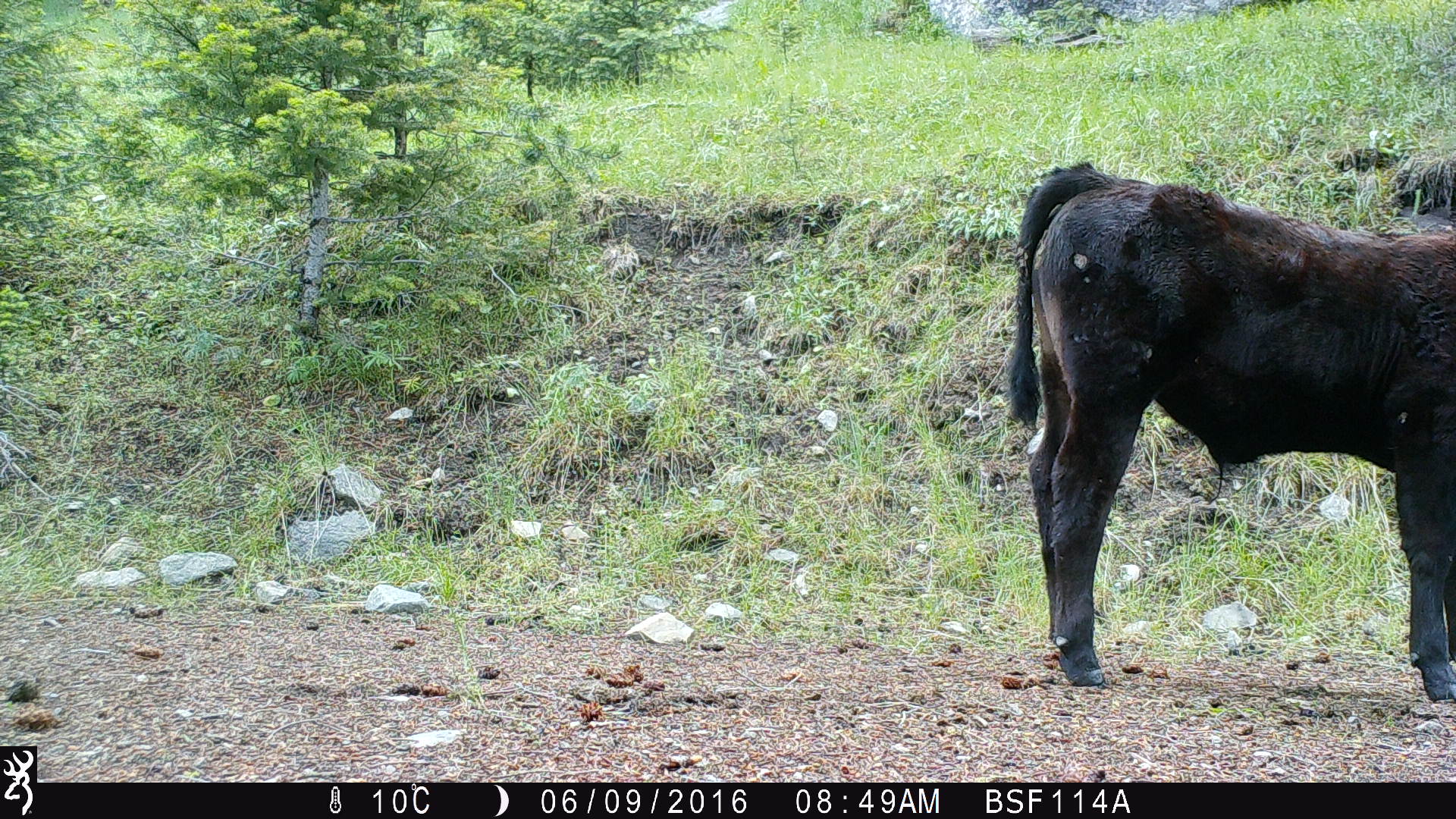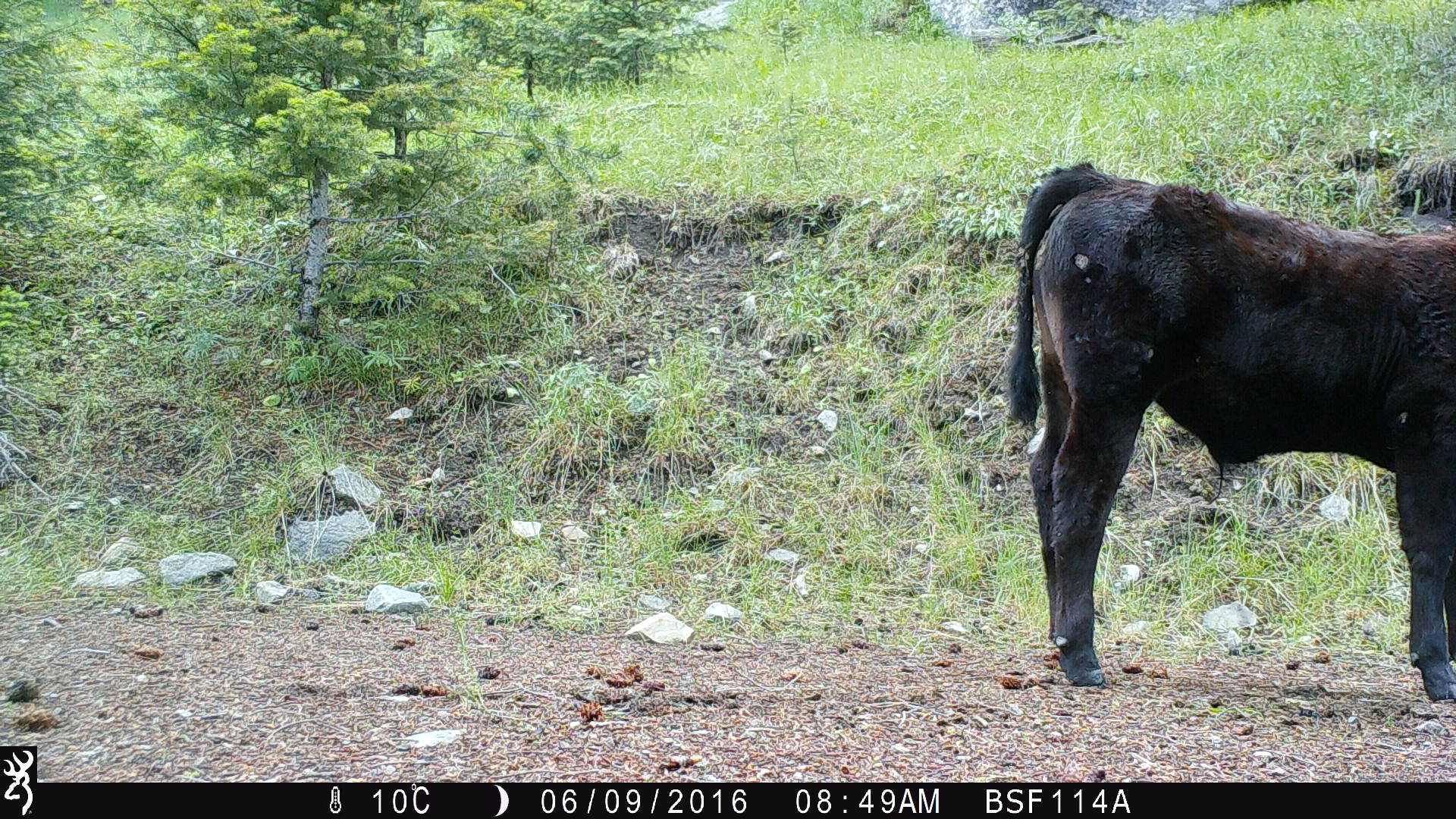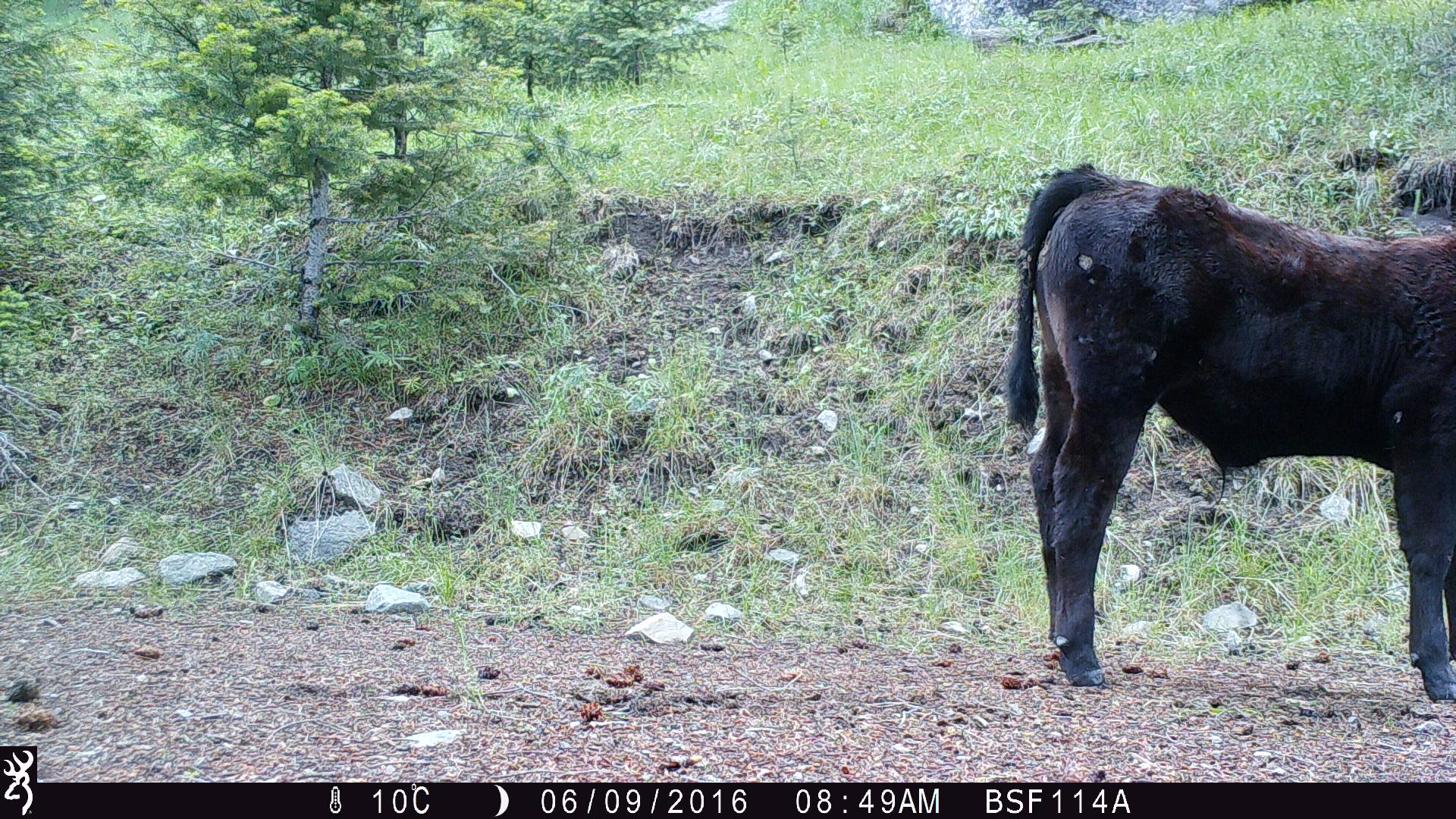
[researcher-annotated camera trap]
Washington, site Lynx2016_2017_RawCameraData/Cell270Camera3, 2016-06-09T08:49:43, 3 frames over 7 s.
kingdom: Animalia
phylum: Chordata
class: Mammalia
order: Artiodactyla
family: Bovidae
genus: Bos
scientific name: Bos taurus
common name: domestic cattle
Domestic cattle (Bos taurus). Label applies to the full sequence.